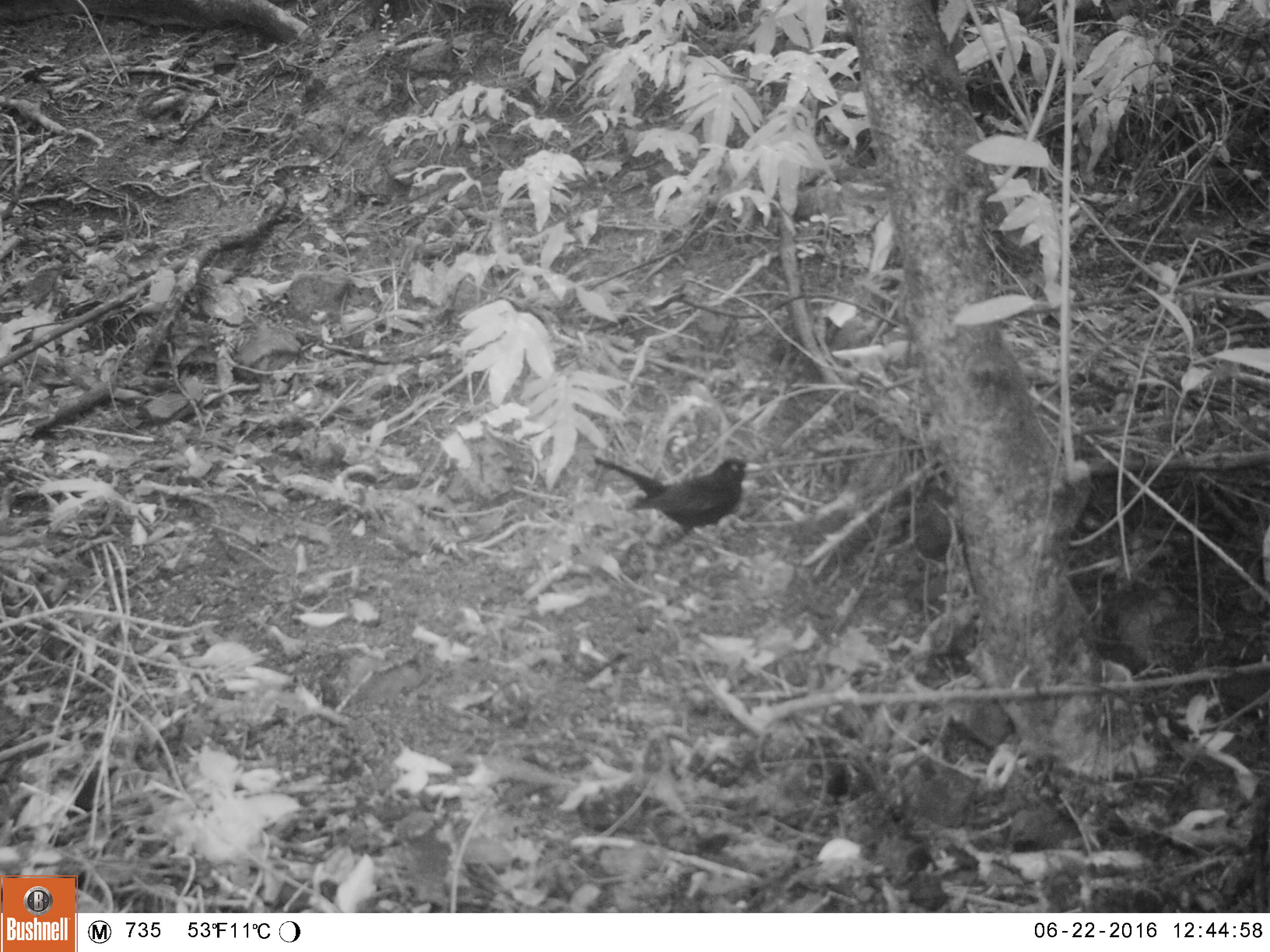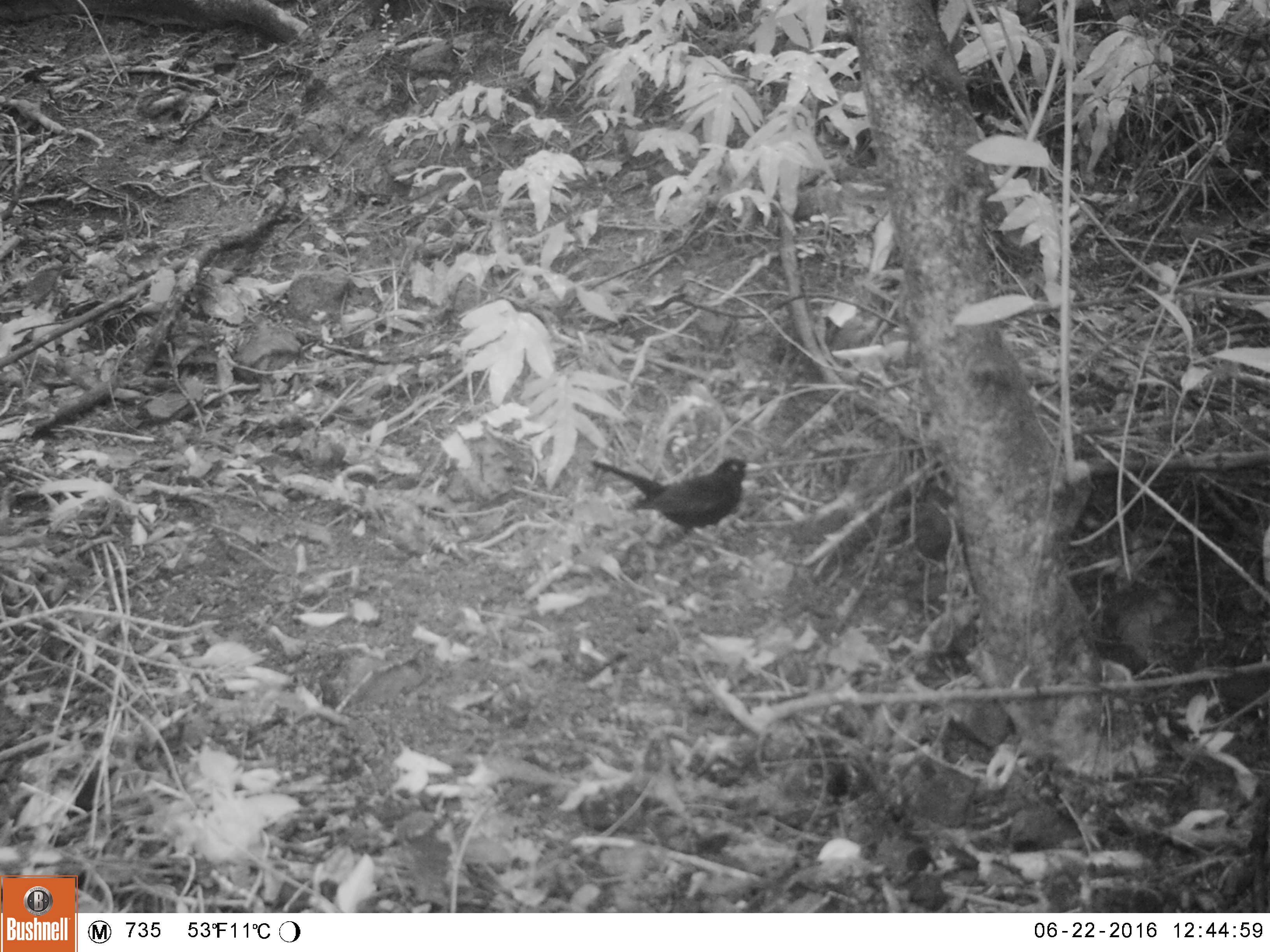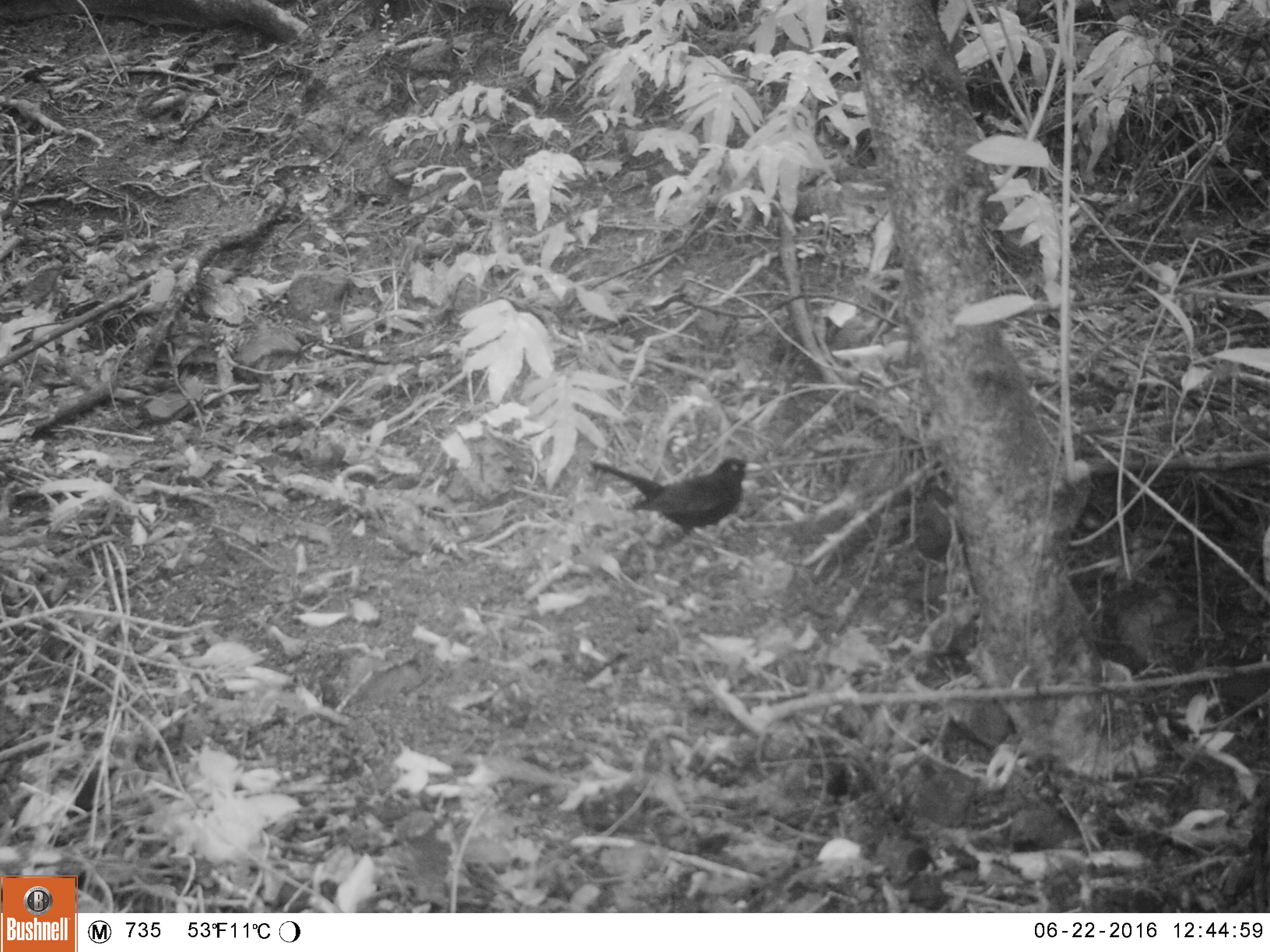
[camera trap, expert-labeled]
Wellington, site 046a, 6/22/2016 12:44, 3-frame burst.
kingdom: Animalia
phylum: Chordata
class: Aves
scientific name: Aves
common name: bird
Bird (Aves).